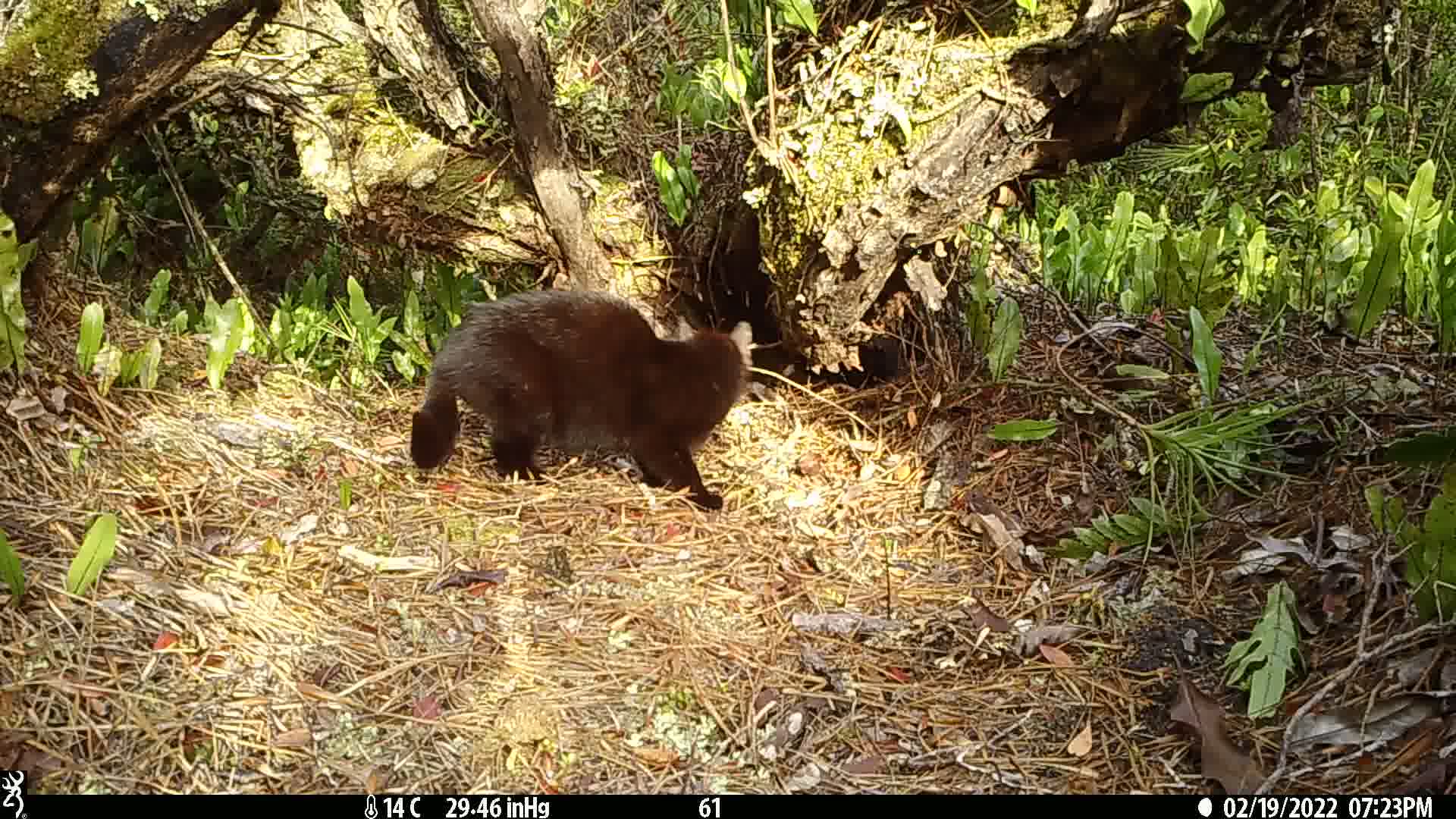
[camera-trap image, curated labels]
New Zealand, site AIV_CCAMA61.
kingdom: Animalia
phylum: Chordata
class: Mammalia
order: Carnivora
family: Felidae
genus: Felis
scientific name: Felis catus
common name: domestic cat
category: cat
Cat (domestic cat) (Felis catus).